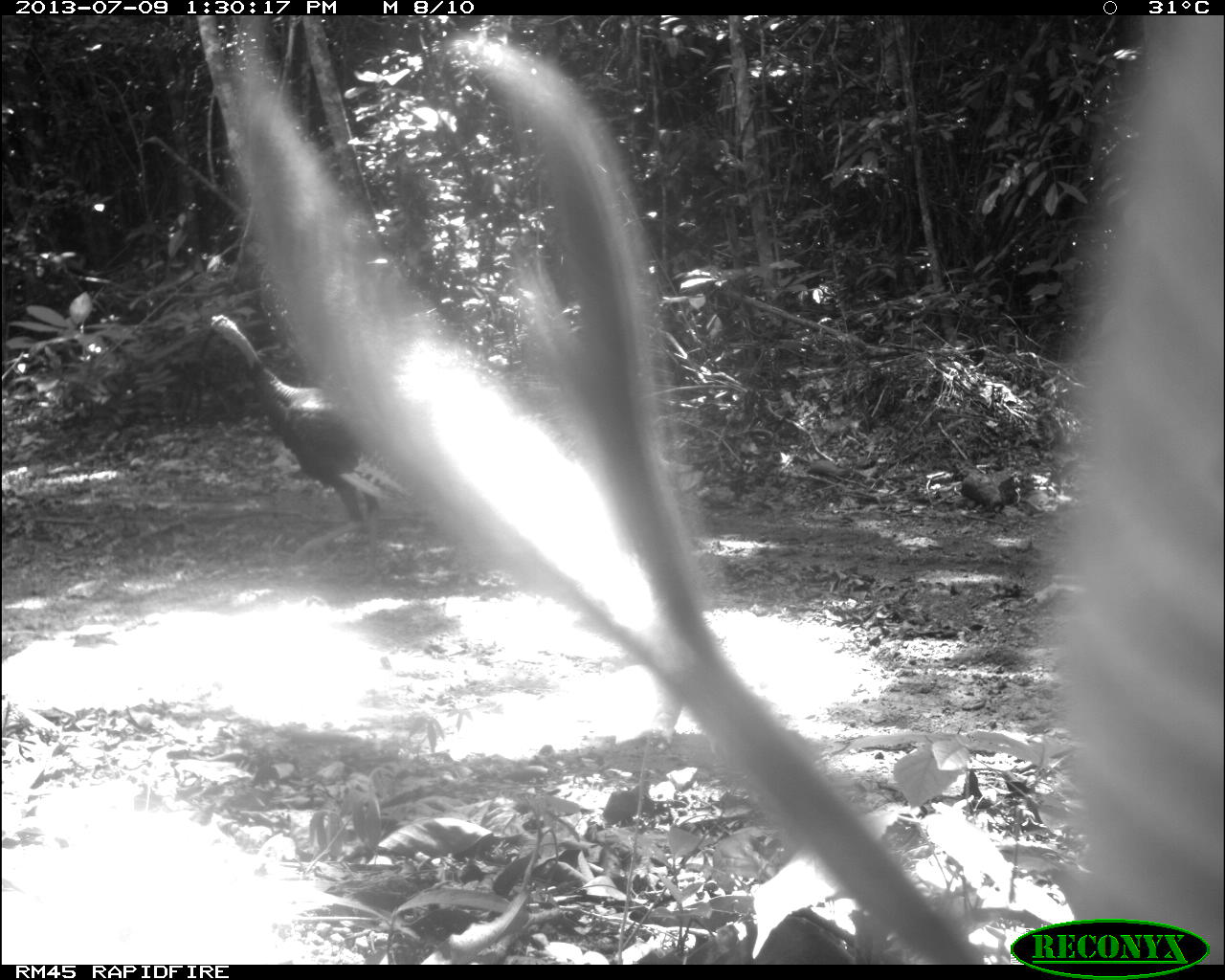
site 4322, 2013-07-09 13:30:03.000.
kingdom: Animalia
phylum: Chordata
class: Aves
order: Galliformes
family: Phasianidae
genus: Meleagris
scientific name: Meleagris ocellata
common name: ocellated turkey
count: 1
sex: male